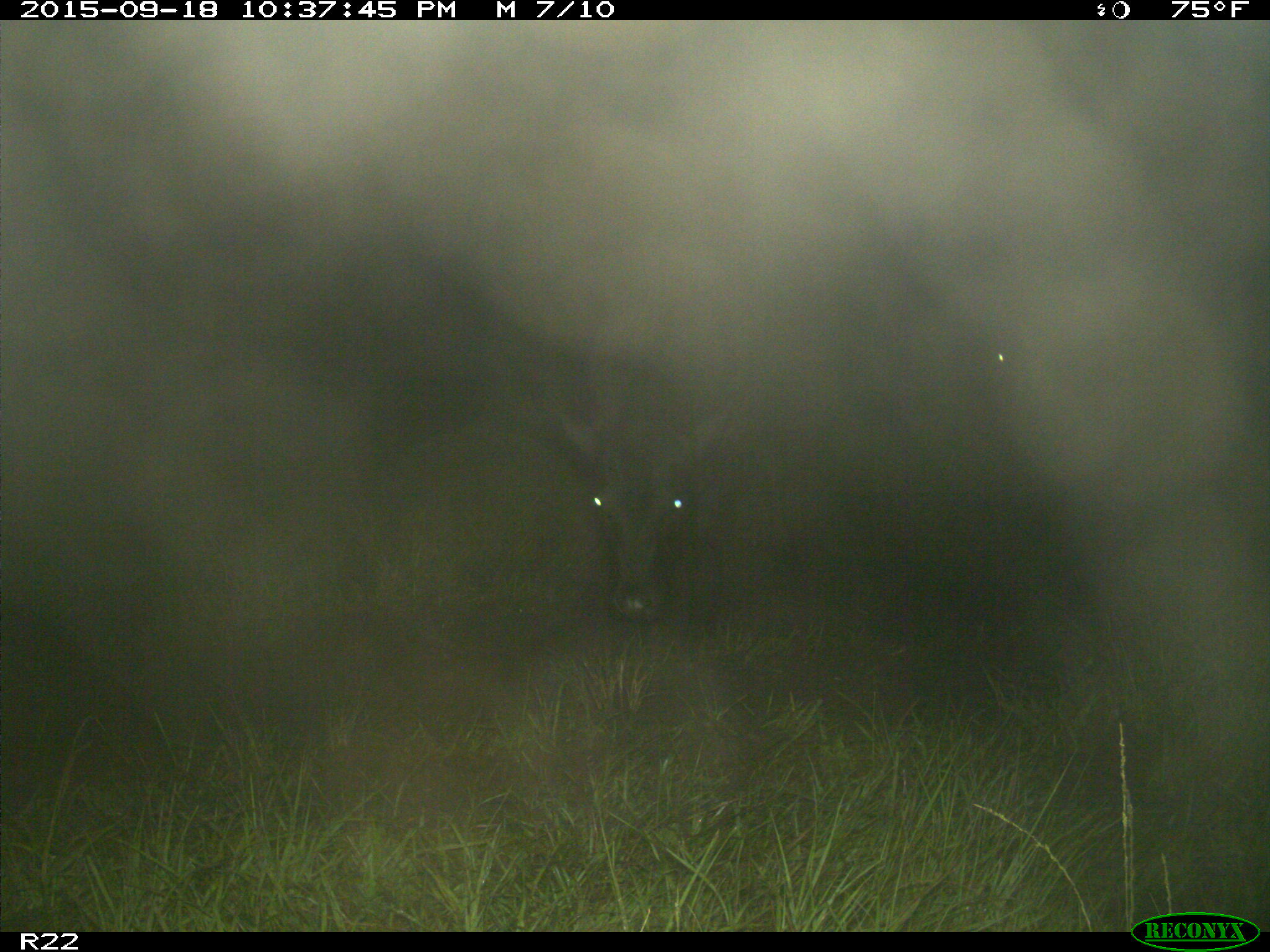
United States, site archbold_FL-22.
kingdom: Animalia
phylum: Chordata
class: Mammalia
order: Artiodactyla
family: Bovidae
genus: Bos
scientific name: Bos taurus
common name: domestic cow